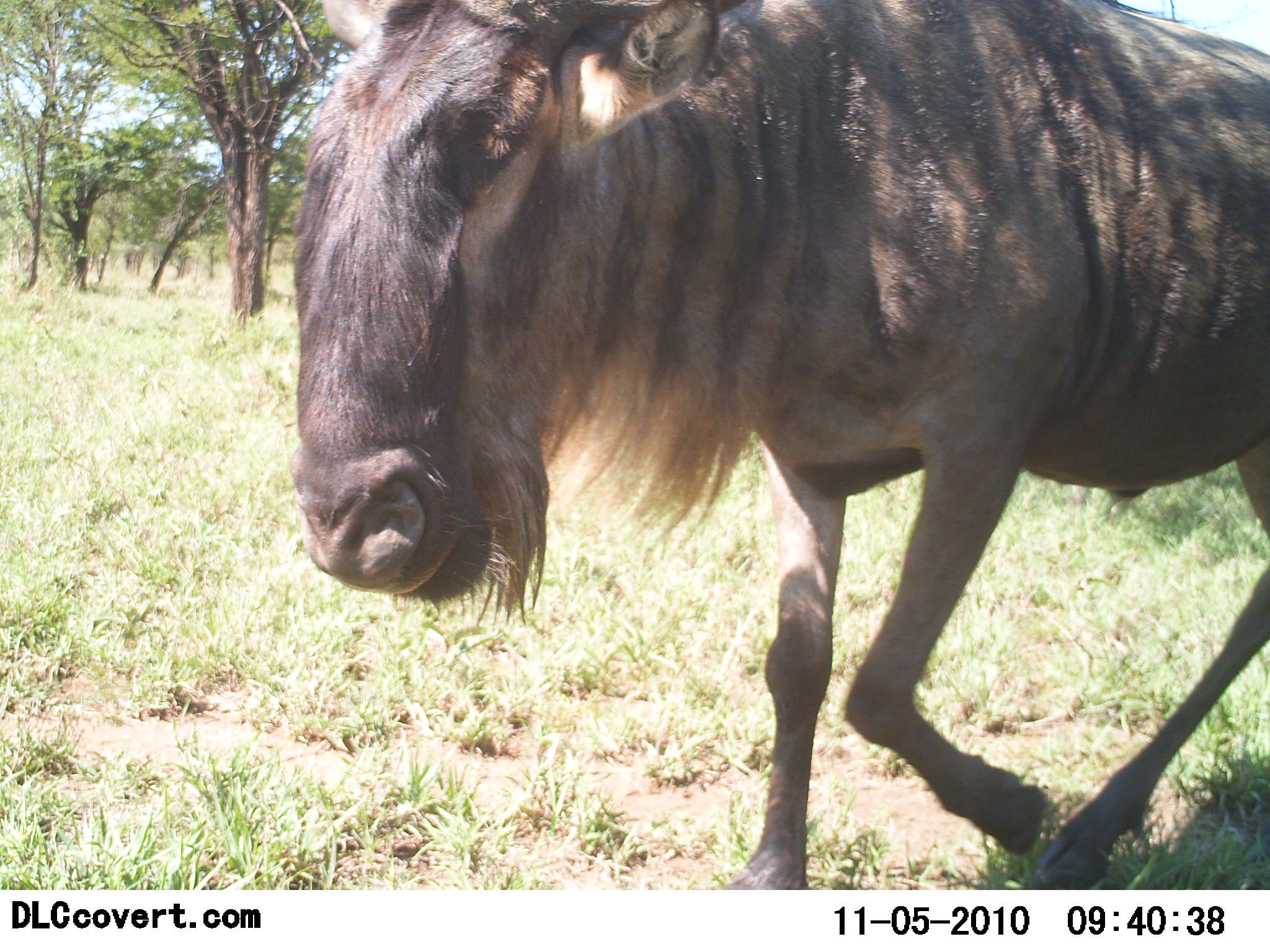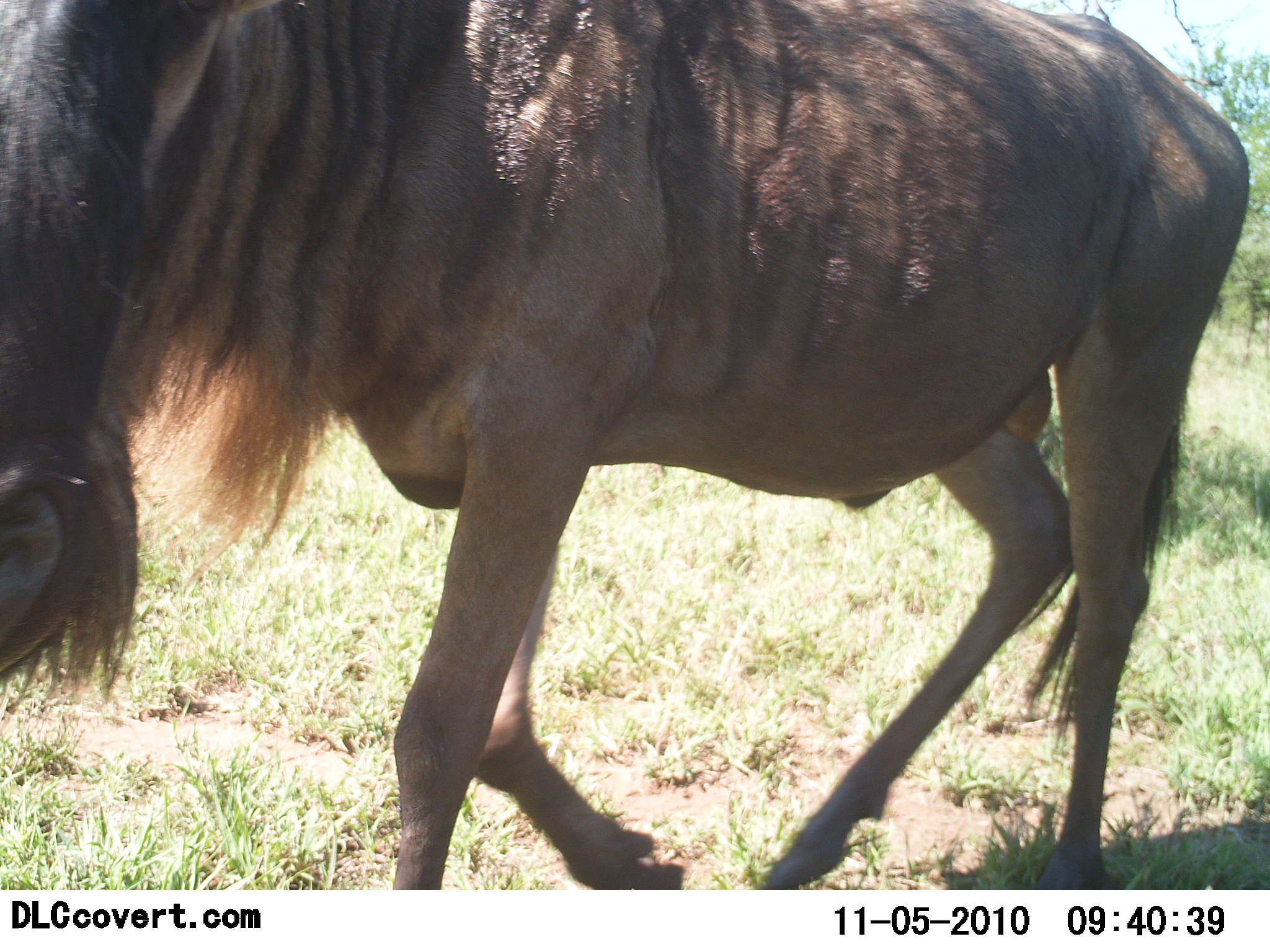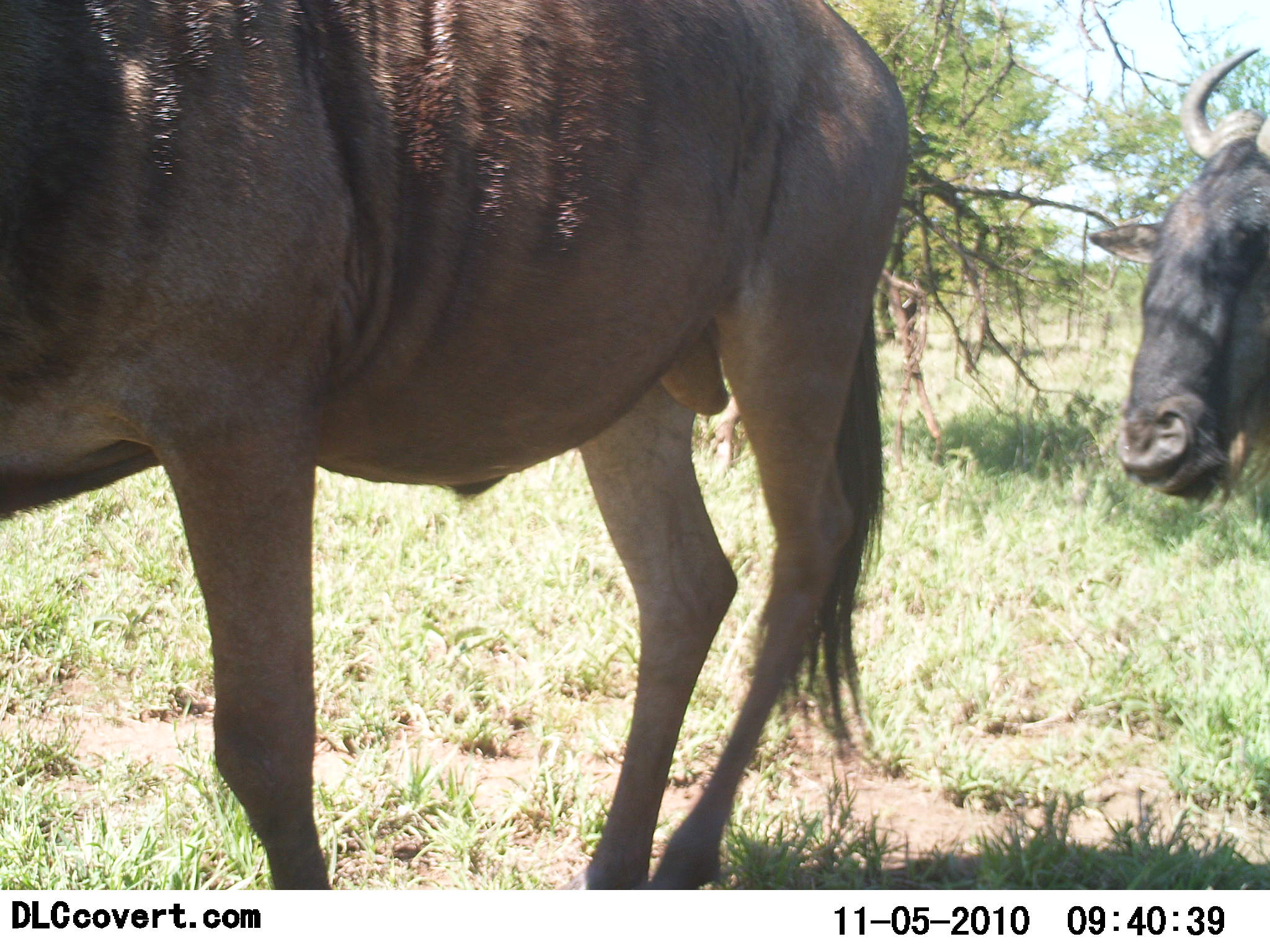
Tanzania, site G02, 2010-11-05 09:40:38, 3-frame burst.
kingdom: Animalia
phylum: Chordata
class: Mammalia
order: Artiodactyla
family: Bovidae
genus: Connochaetes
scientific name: Connochaetes taurinus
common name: blue wildebeest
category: wildebeest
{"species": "wildebeest (blue wildebeest) (Connochaetes taurinus)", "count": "2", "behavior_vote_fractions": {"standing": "17%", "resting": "0%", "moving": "92%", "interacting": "0%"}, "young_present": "0%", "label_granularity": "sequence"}